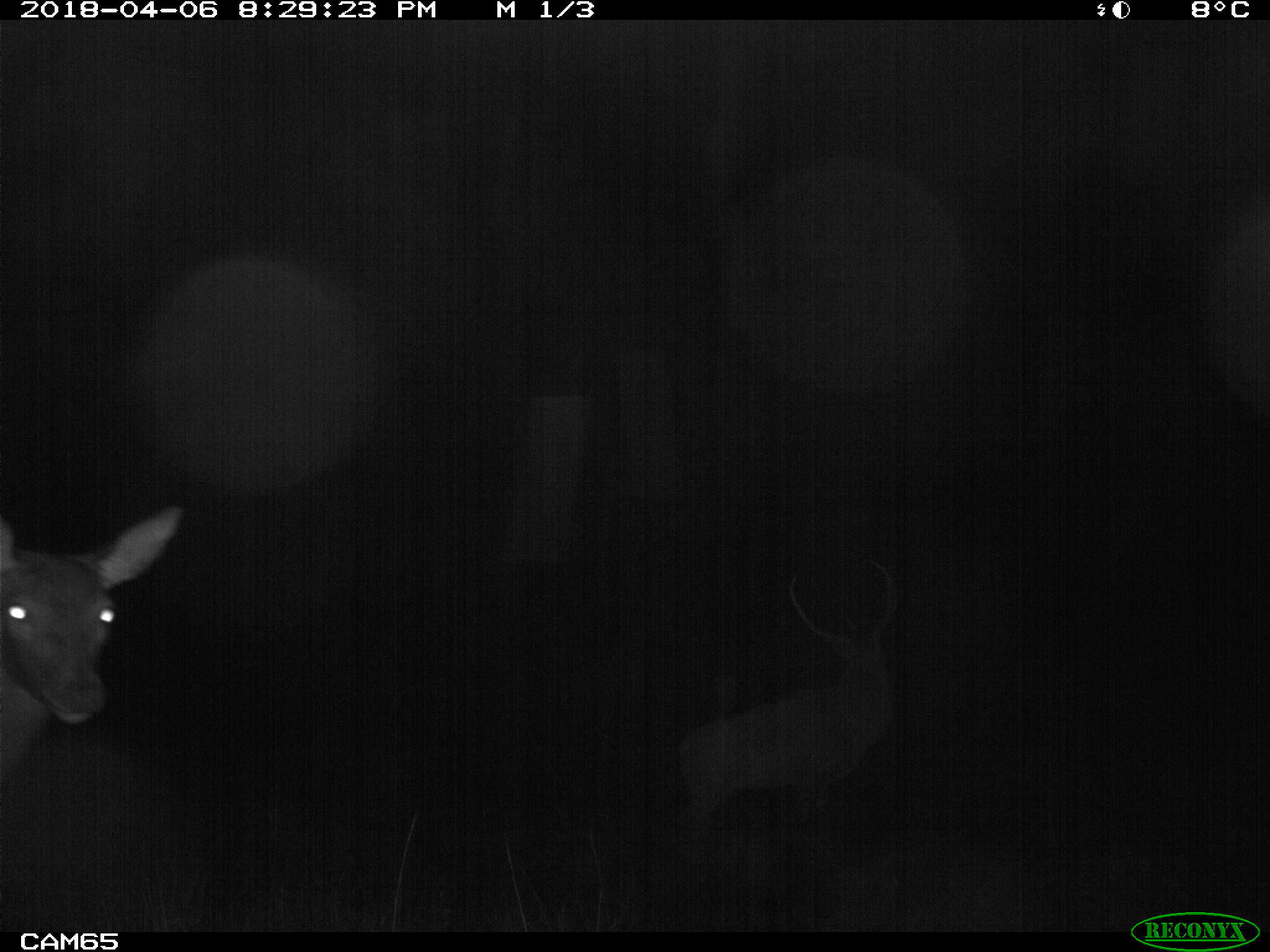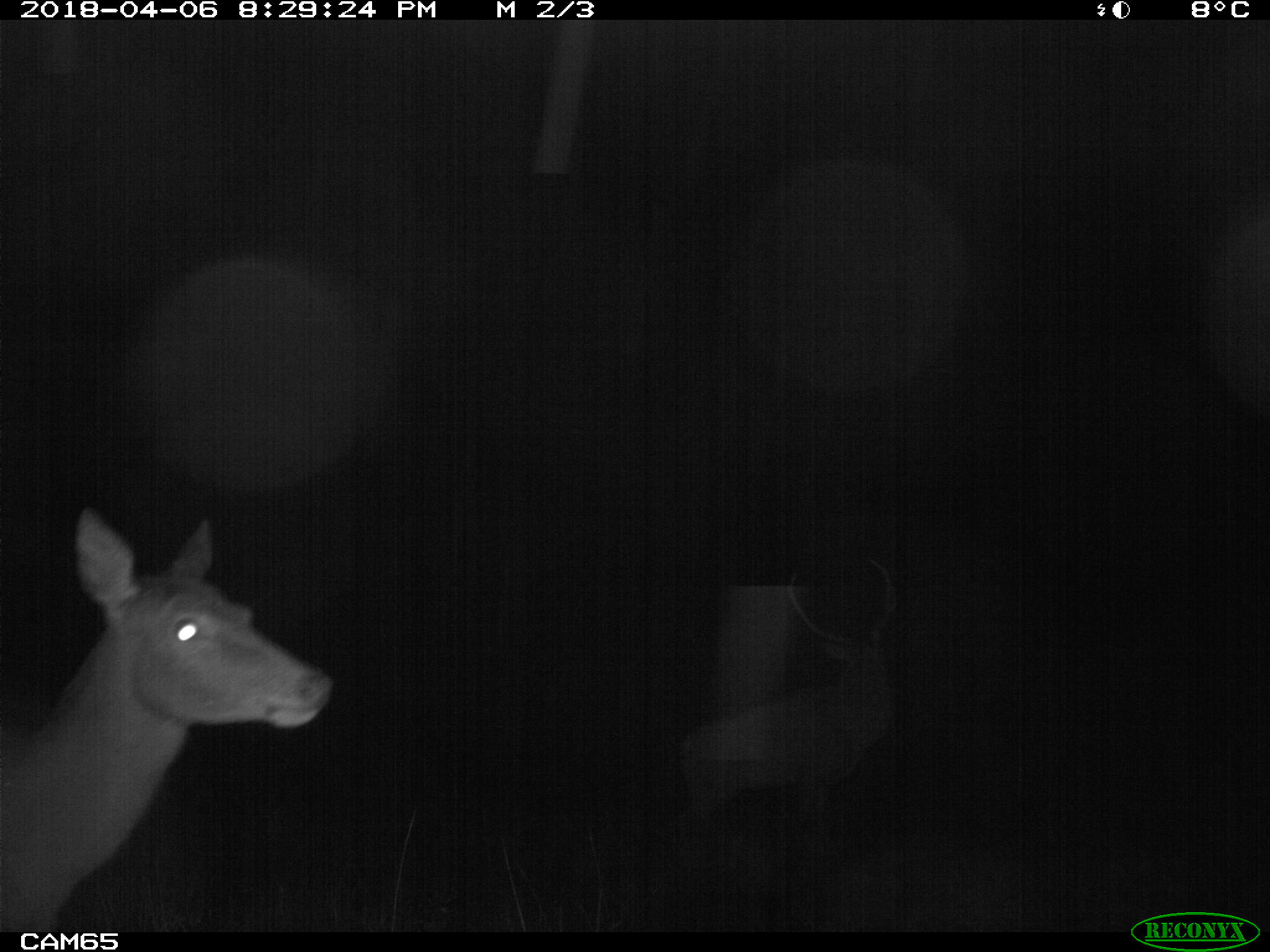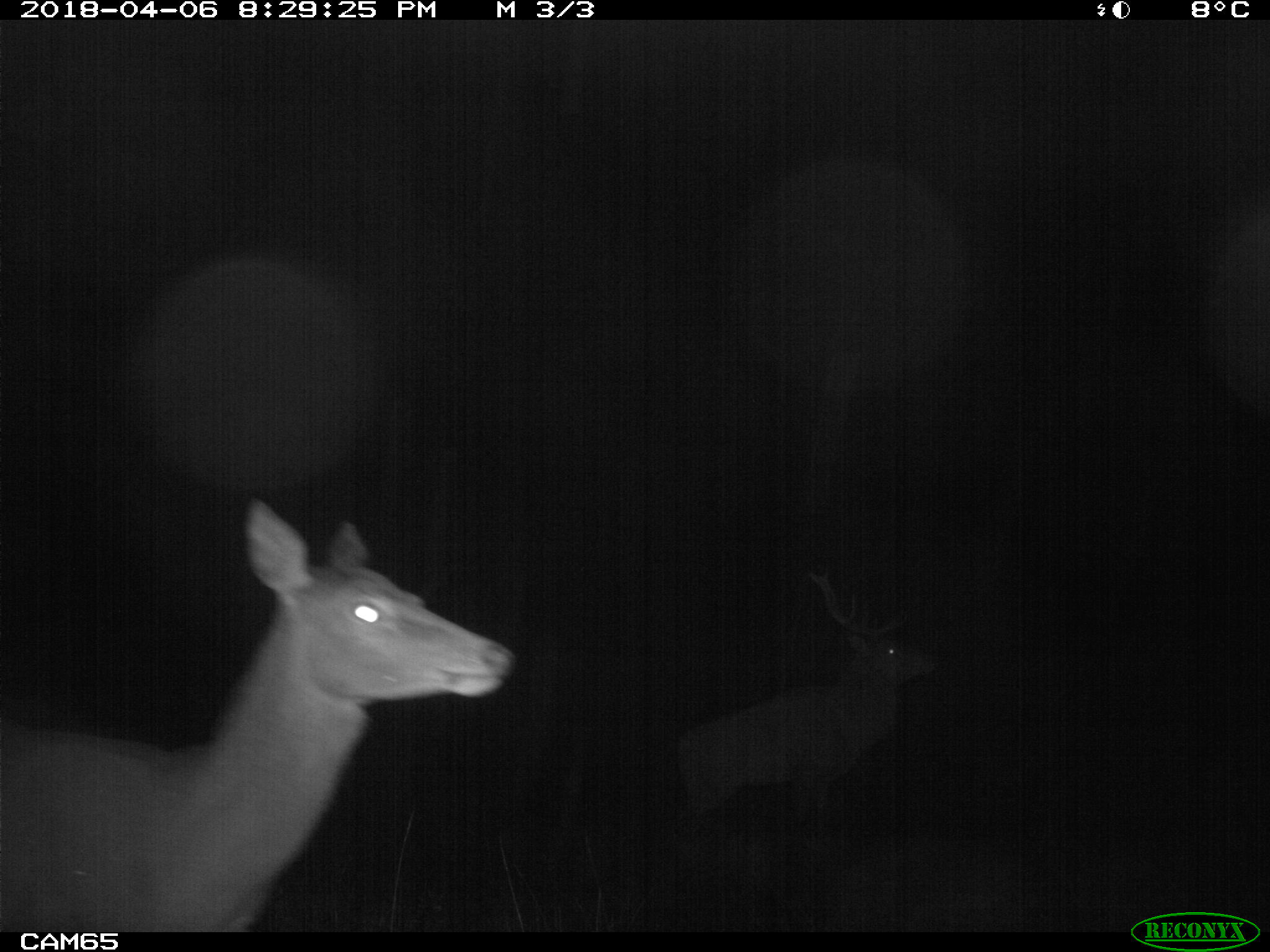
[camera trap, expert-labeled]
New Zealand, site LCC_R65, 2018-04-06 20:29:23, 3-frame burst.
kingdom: Animalia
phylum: Chordata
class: Mammalia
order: Artiodactyla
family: Cervidae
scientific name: Cervidae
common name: deer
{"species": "deer (Cervidae)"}